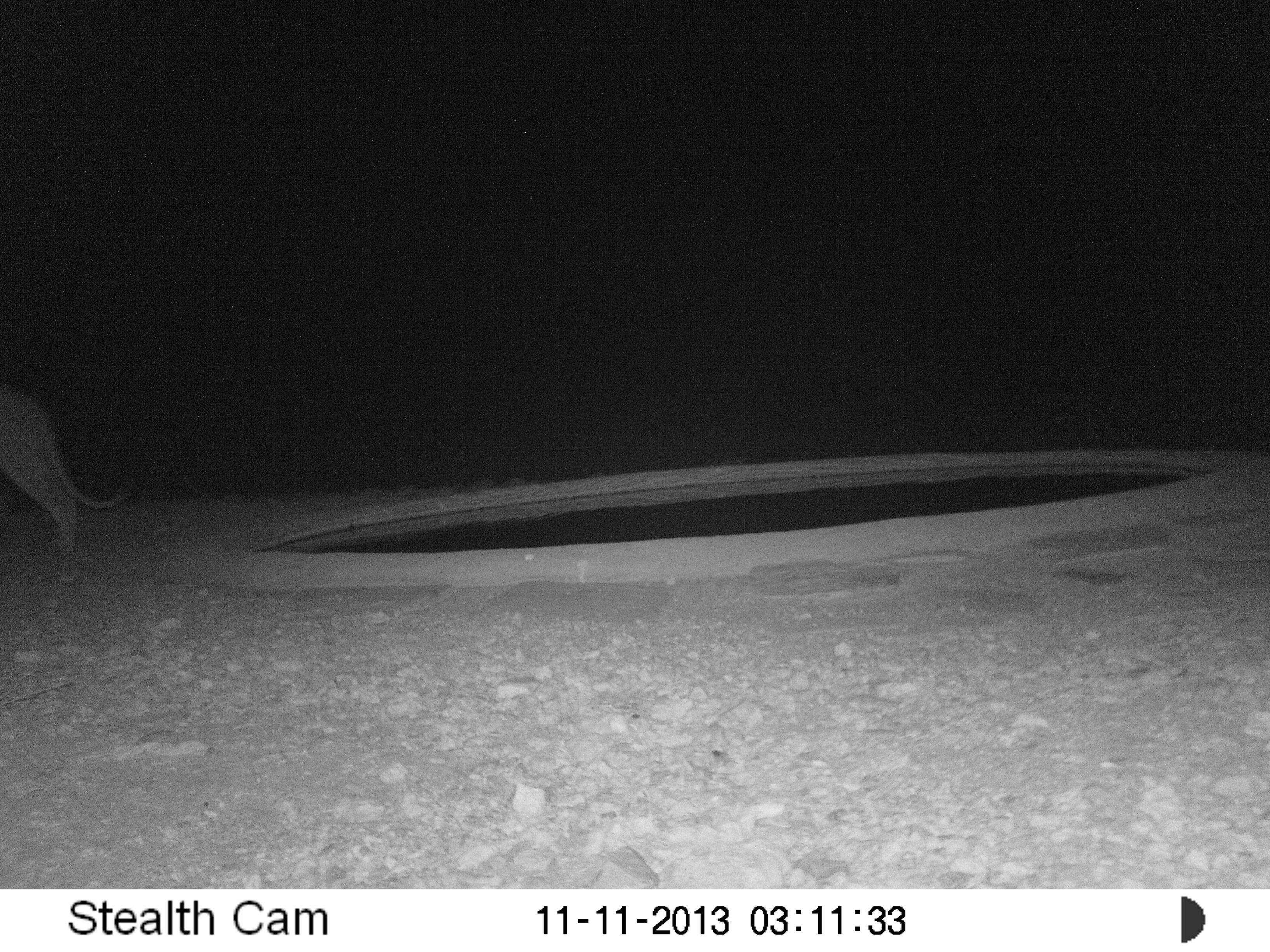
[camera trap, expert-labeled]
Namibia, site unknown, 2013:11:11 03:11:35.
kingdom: Animalia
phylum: Chordata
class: Mammalia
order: Carnivora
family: Felidae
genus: Panthera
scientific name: Panthera leo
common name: lion